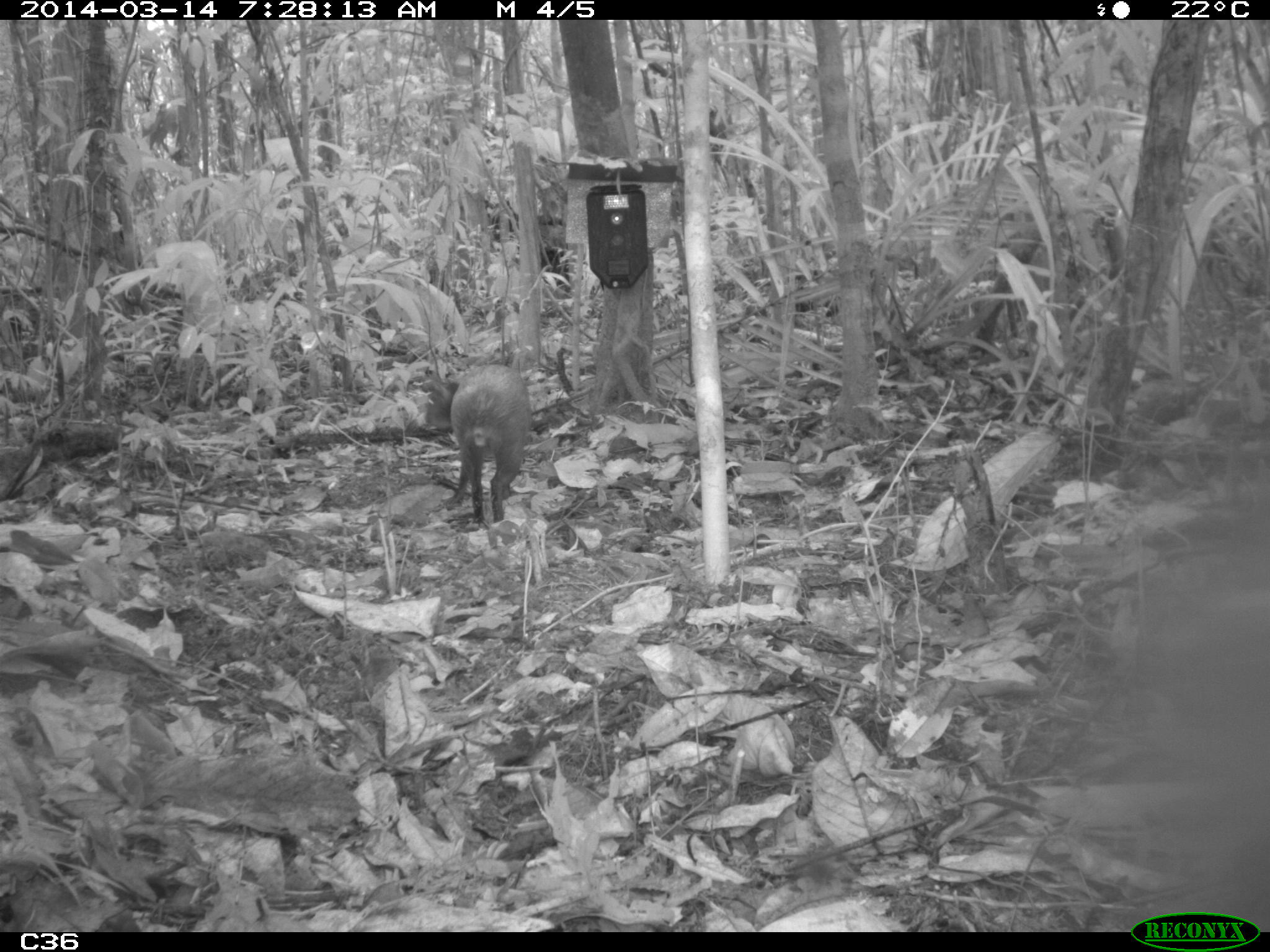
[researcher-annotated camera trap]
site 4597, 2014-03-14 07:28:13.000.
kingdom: Animalia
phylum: Chordata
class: Mammalia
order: Rodentia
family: Dasyproctidae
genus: Dasyprocta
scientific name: Dasyprocta leporina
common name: red-rumped agouti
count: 1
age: adult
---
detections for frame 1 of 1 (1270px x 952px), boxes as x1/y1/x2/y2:
dasyprocta leporina: 424/363/530/533